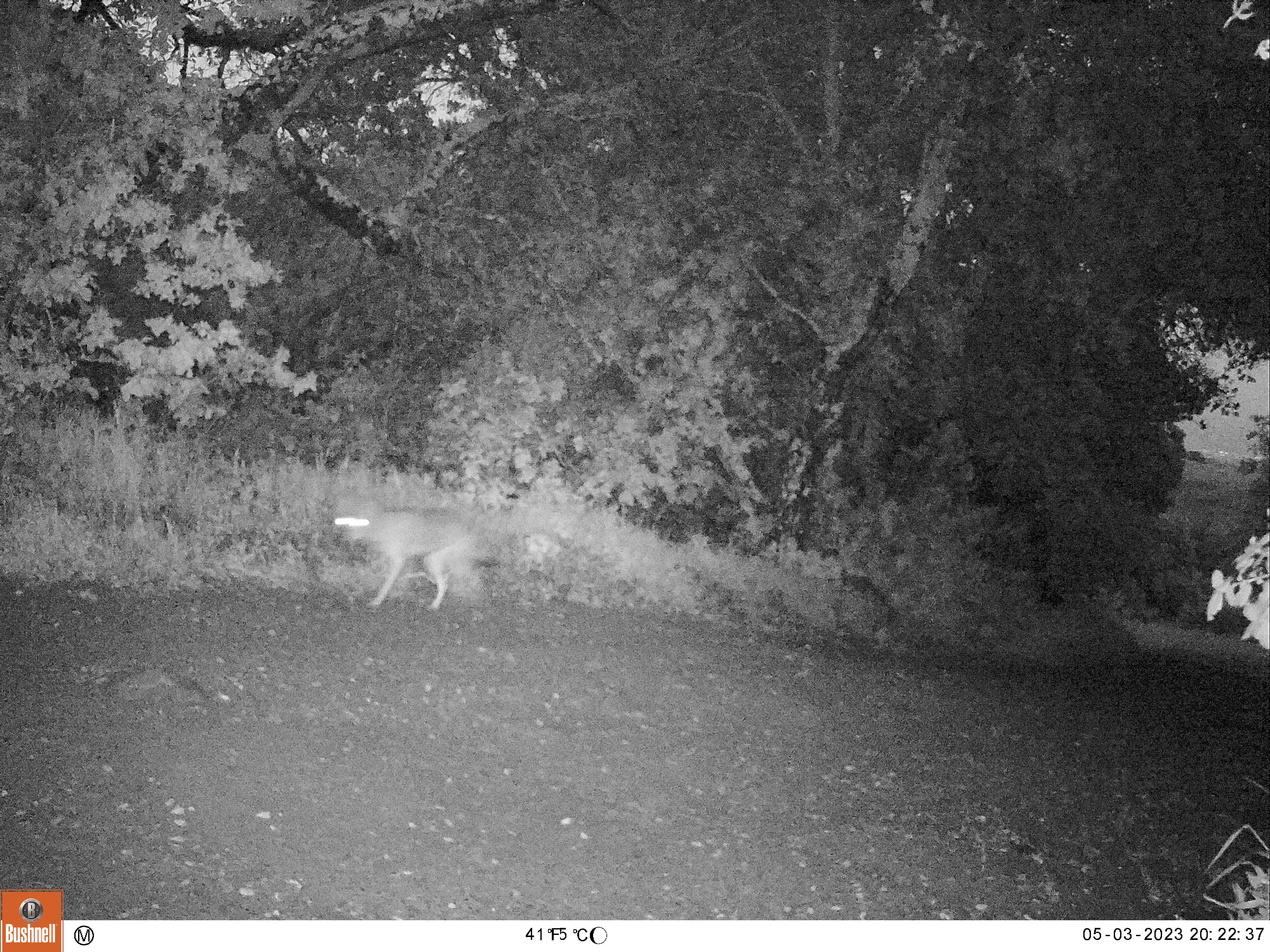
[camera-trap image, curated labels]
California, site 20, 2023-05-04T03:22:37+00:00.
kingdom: Animalia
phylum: Chordata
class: Mammalia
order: Carnivora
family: Canidae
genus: Canis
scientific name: Canis latrans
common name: coyote